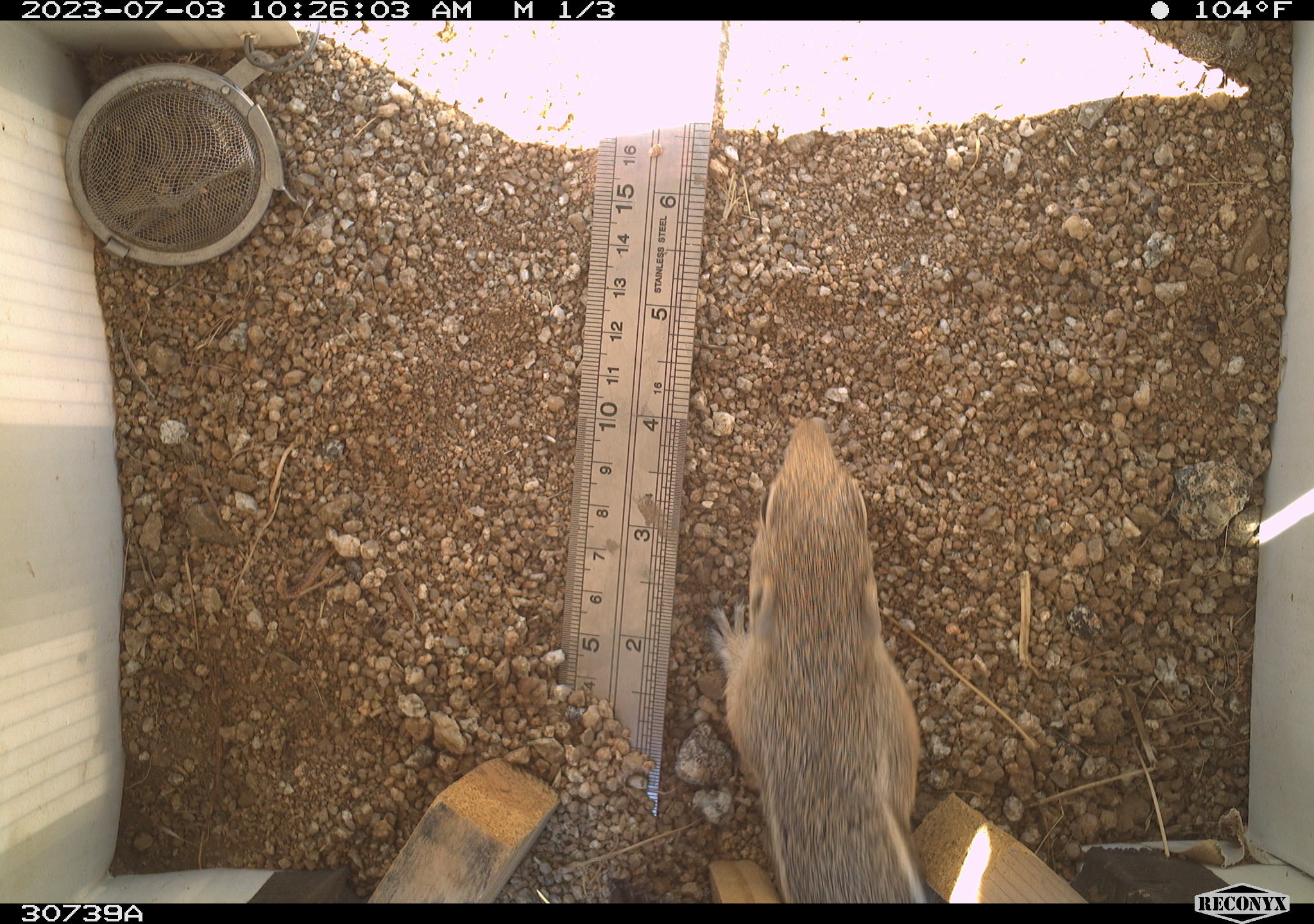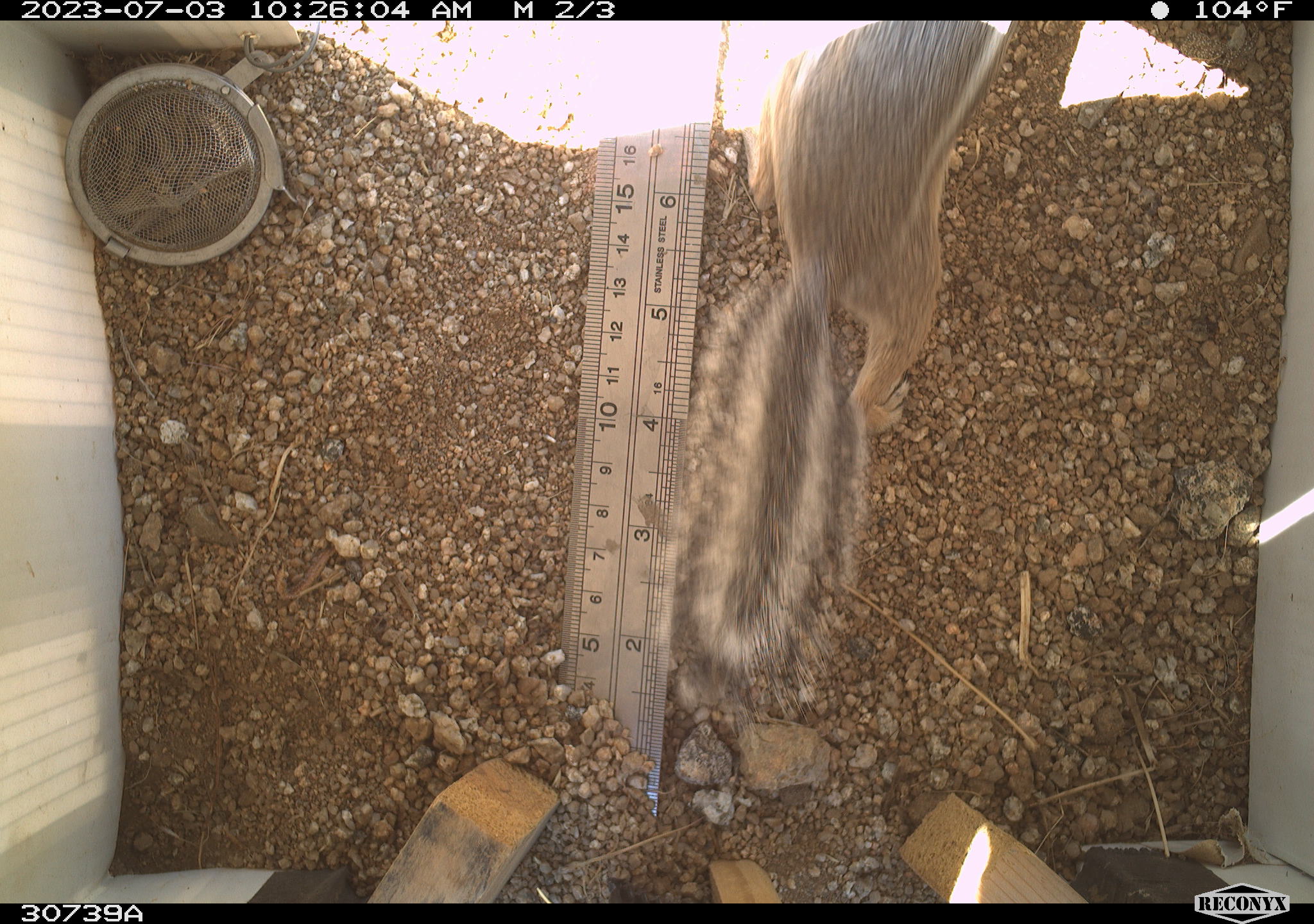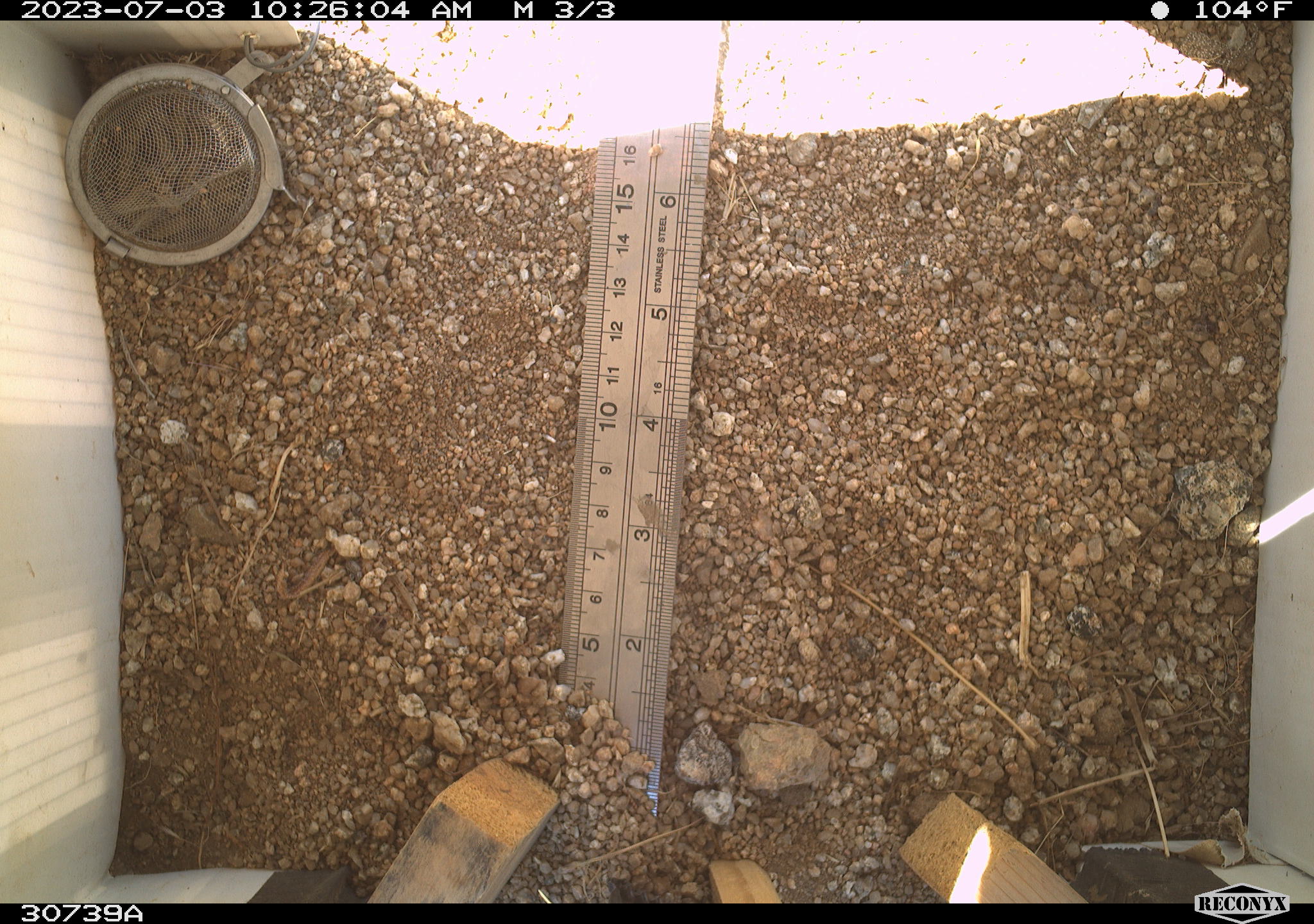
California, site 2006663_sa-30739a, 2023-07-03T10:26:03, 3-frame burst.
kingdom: Animalia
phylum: Chordata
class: Mammalia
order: Rodentia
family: Sciuridae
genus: Ammospermophilus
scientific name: Ammospermophilus leucurus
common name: white-tailed antelope squirrel